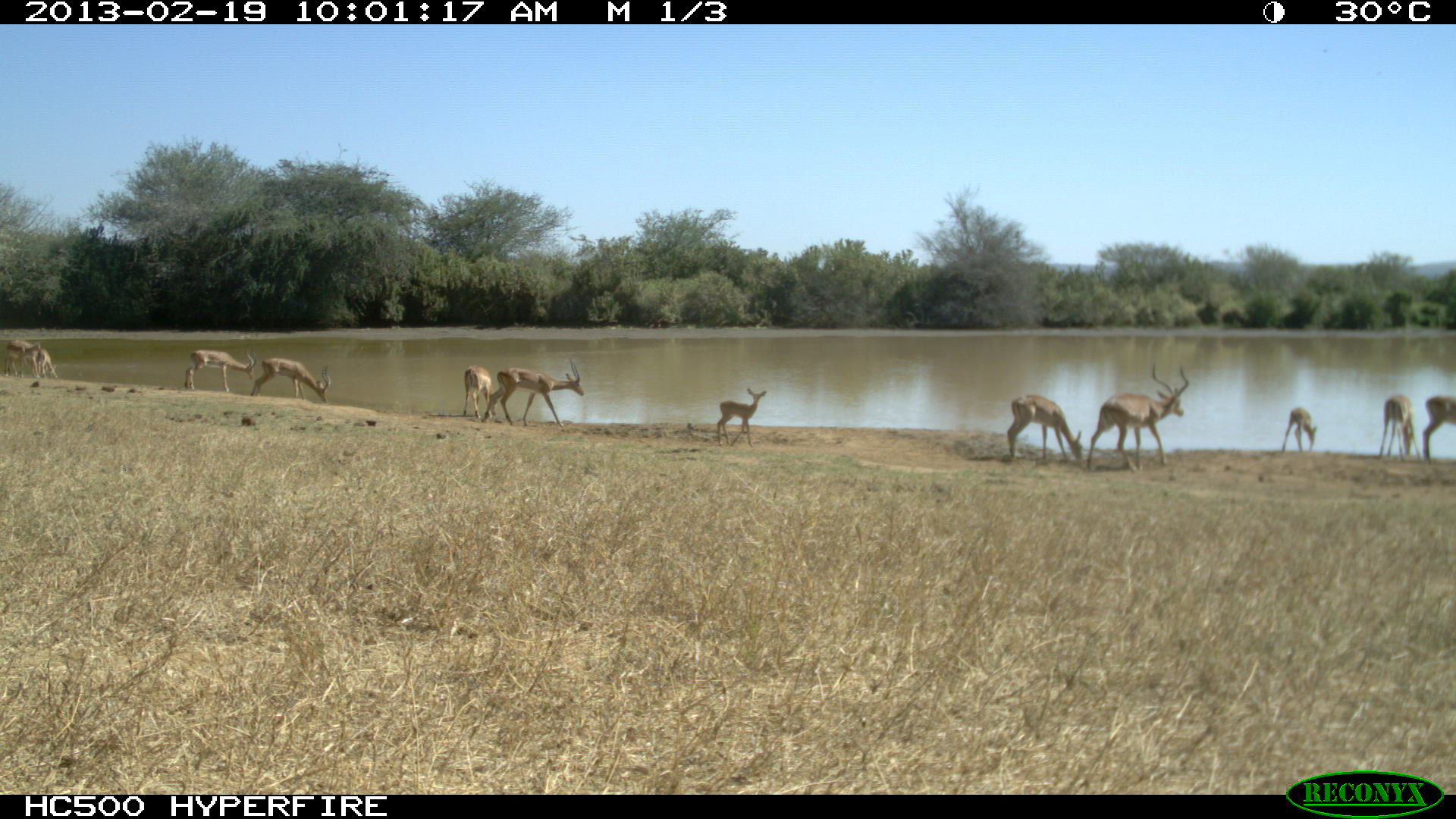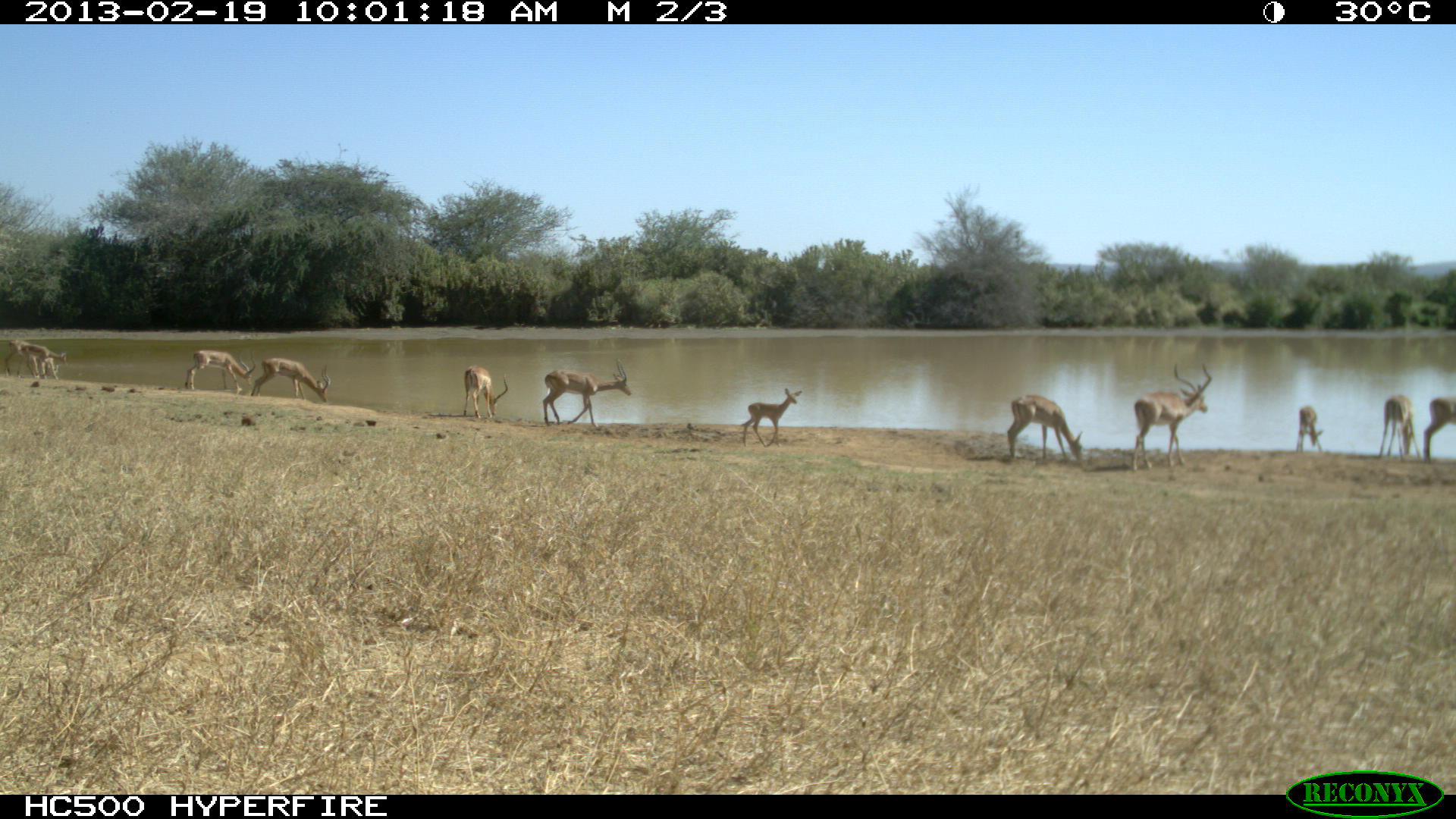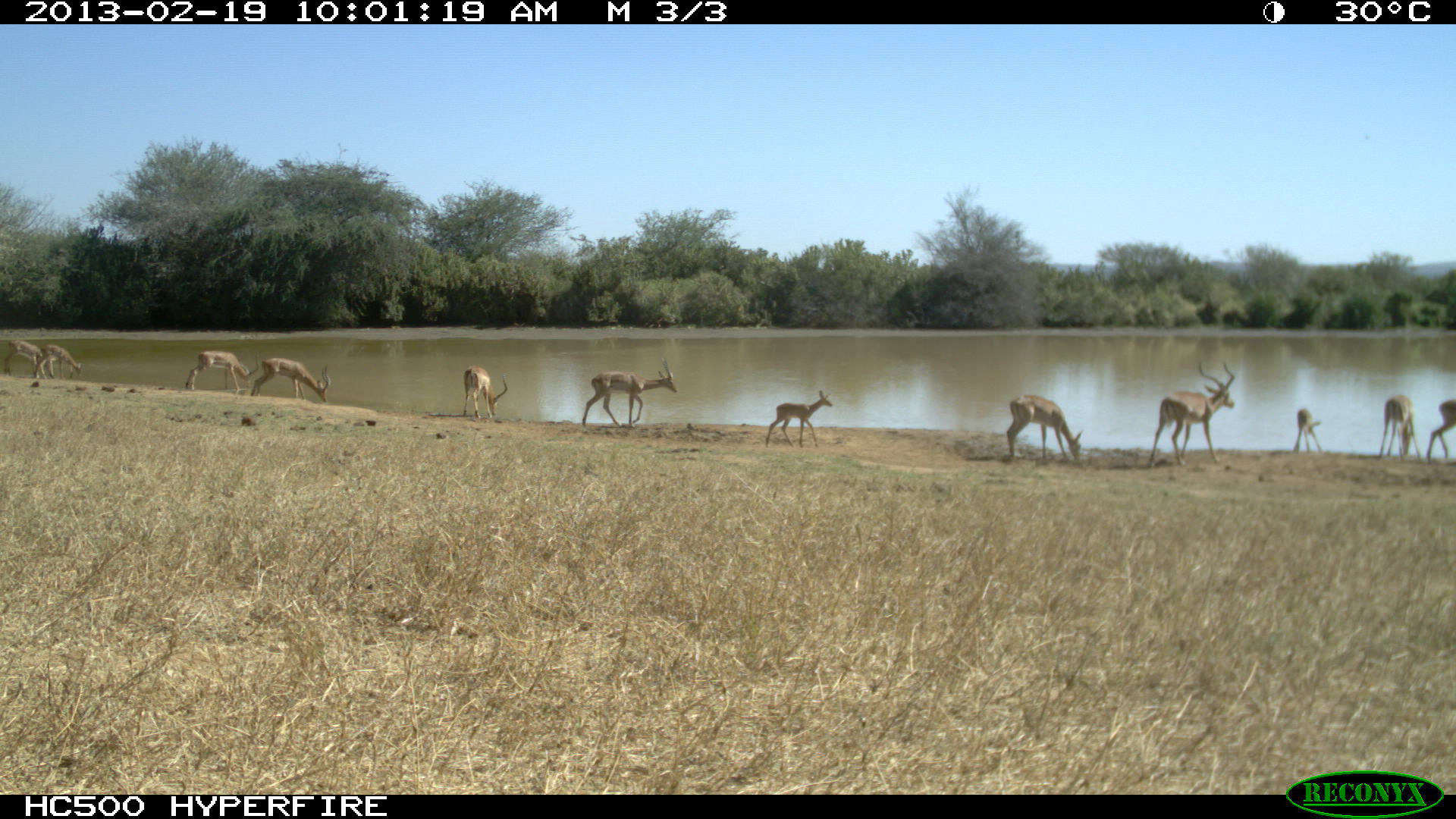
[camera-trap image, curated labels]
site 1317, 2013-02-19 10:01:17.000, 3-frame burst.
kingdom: Animalia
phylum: Chordata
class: Mammalia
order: Artiodactyla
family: Bovidae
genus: Aepyceros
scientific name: Aepyceros melampus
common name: impala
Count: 12.